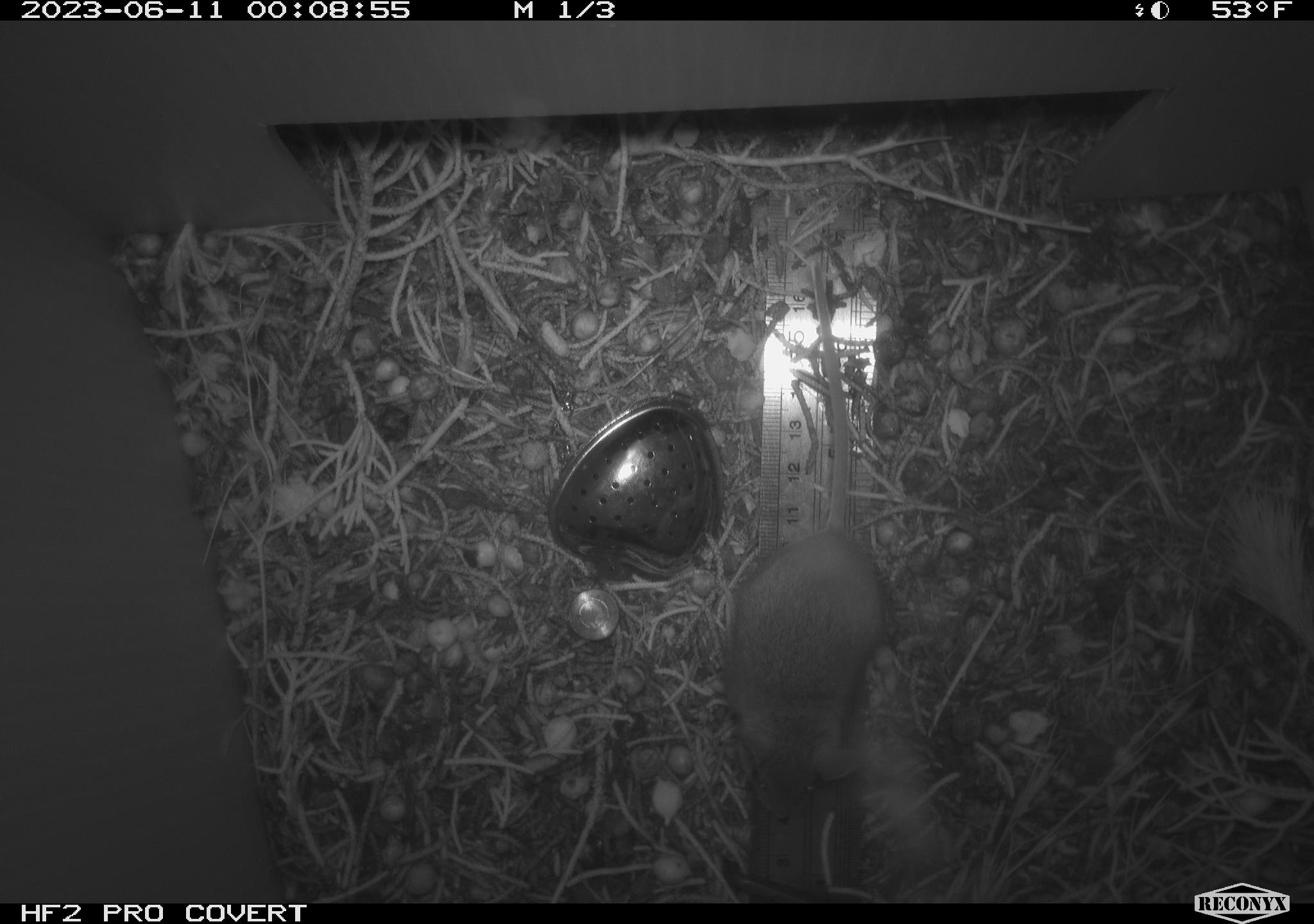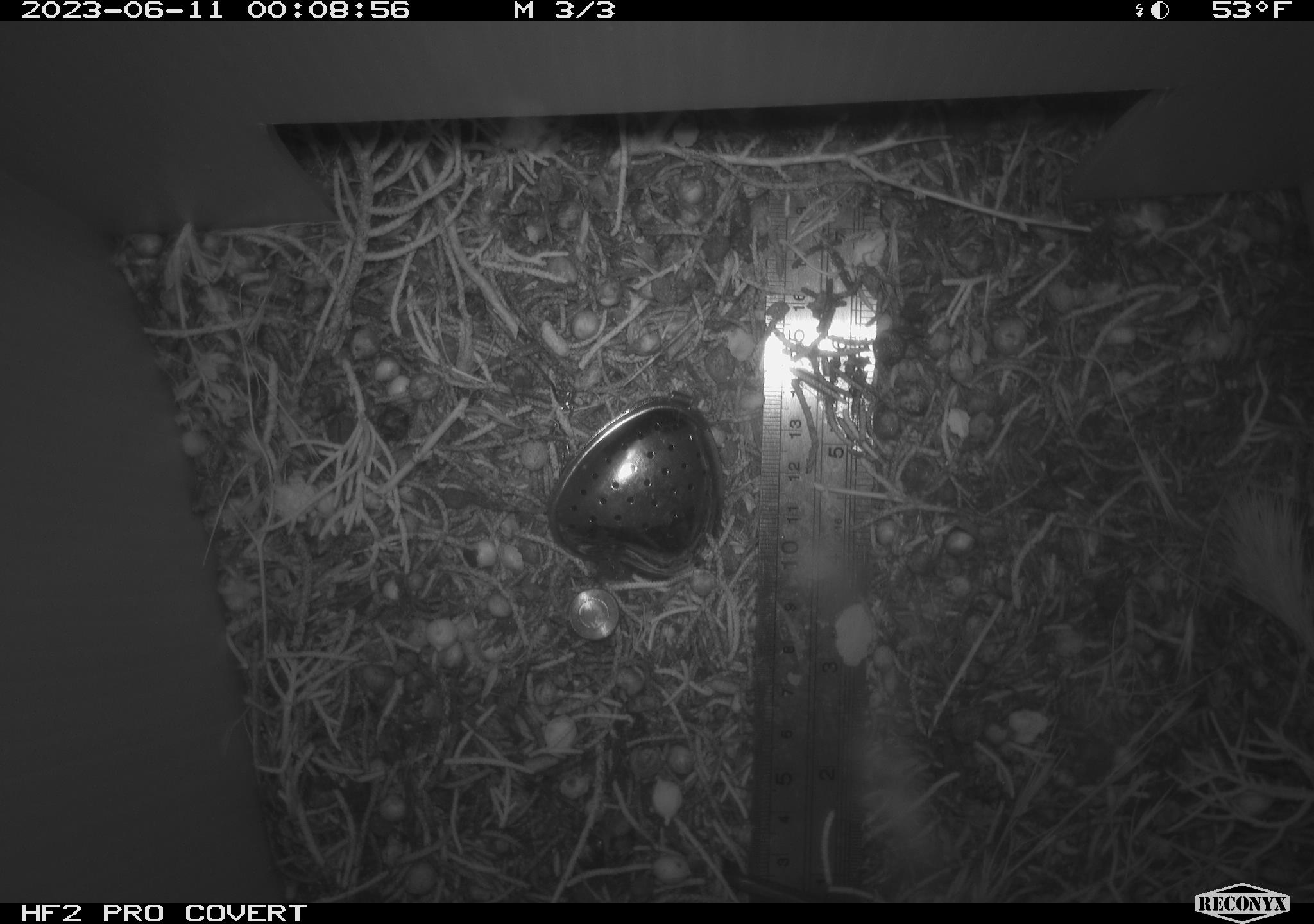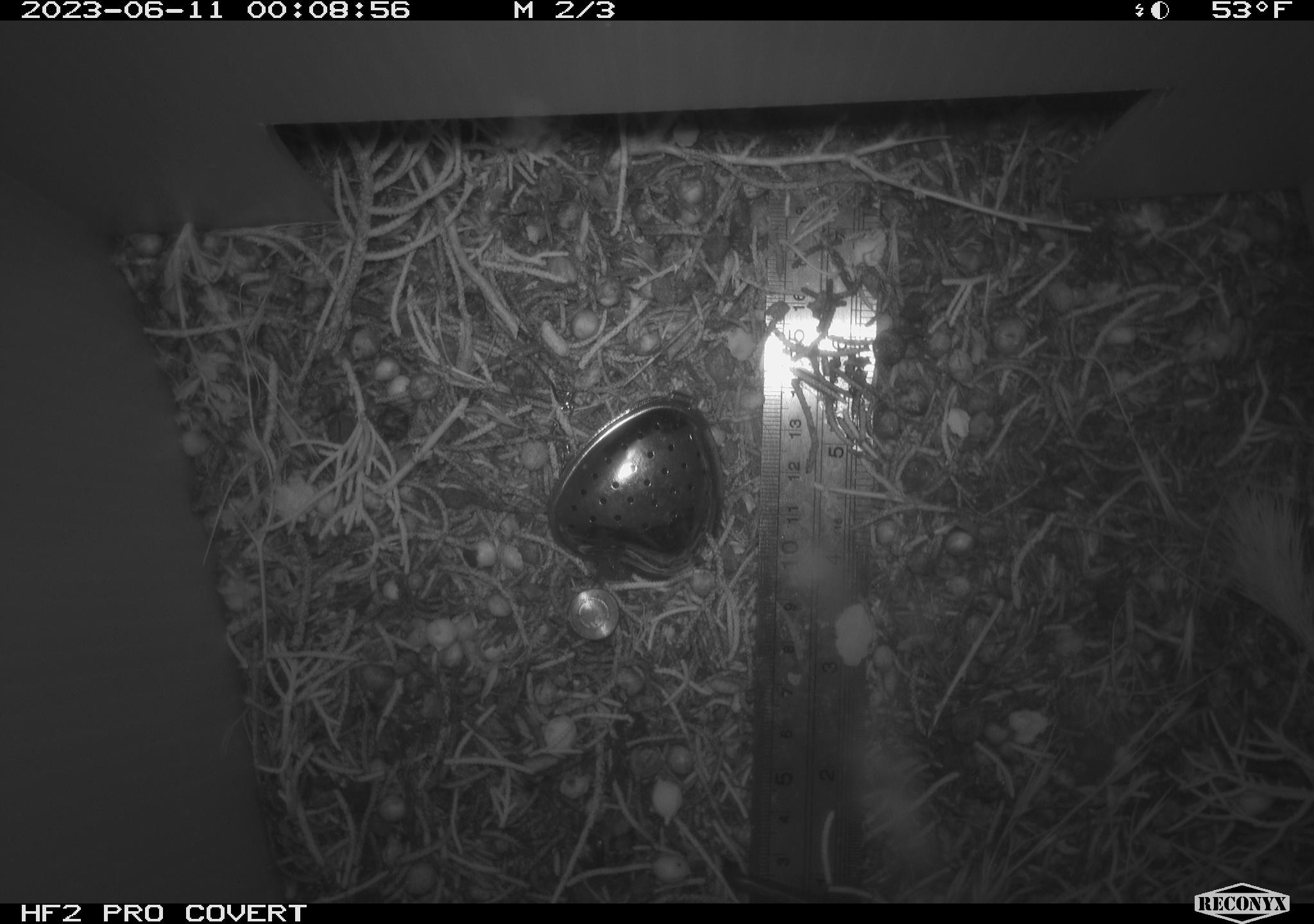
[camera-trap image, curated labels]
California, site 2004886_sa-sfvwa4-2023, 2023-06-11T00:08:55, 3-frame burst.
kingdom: Animalia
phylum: Chordata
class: Mammalia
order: Rodentia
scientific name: Rodentia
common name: mouse species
Mouse species (Rodentia).